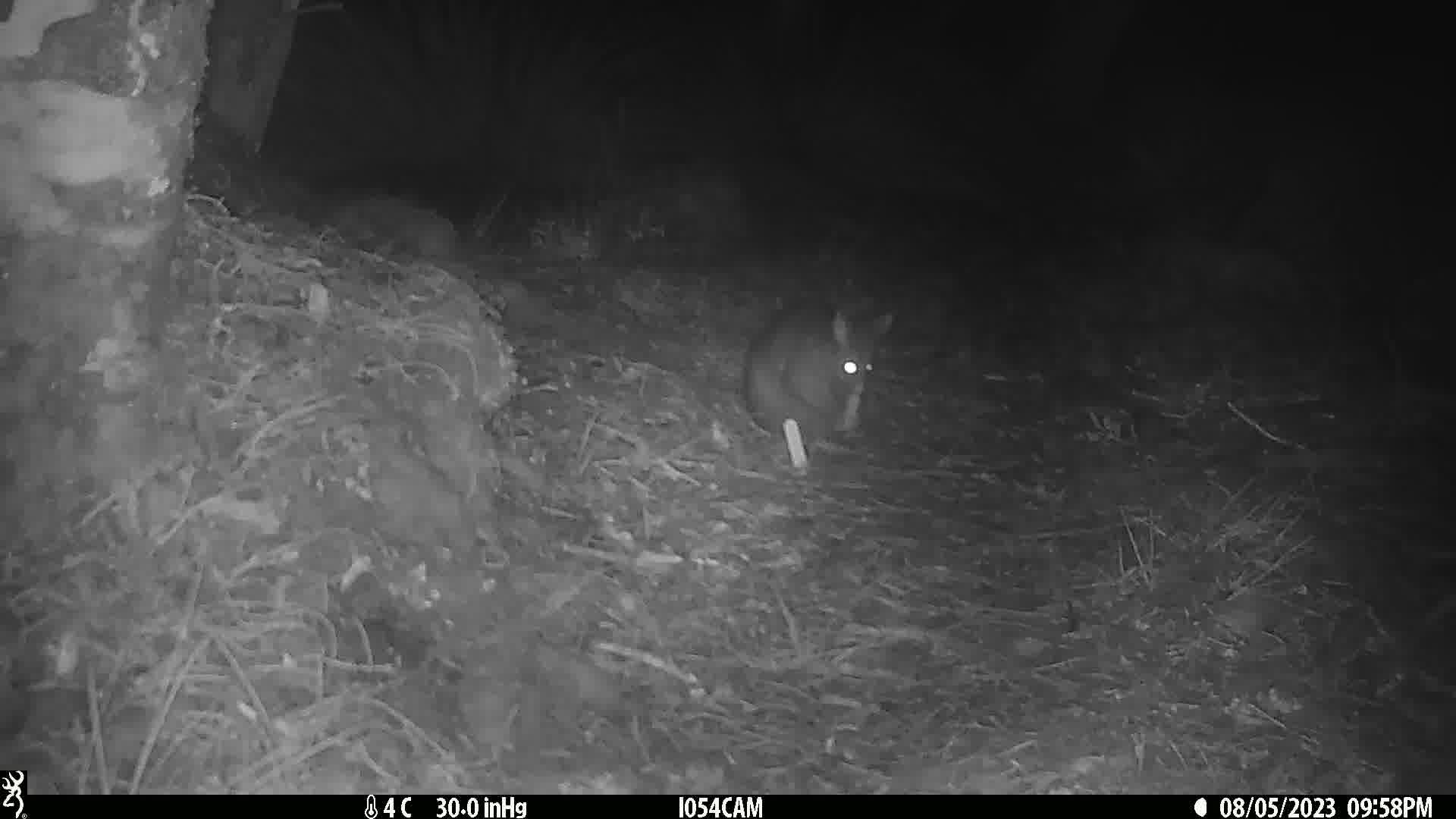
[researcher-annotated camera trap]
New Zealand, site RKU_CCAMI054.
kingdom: Animalia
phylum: Chordata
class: Mammalia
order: Diprotodontia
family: Phalangeridae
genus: Trichosurus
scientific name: Trichosurus vulpecula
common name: common brushtail possum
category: possum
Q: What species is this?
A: Possum (common brushtail possum) (Trichosurus vulpecula).